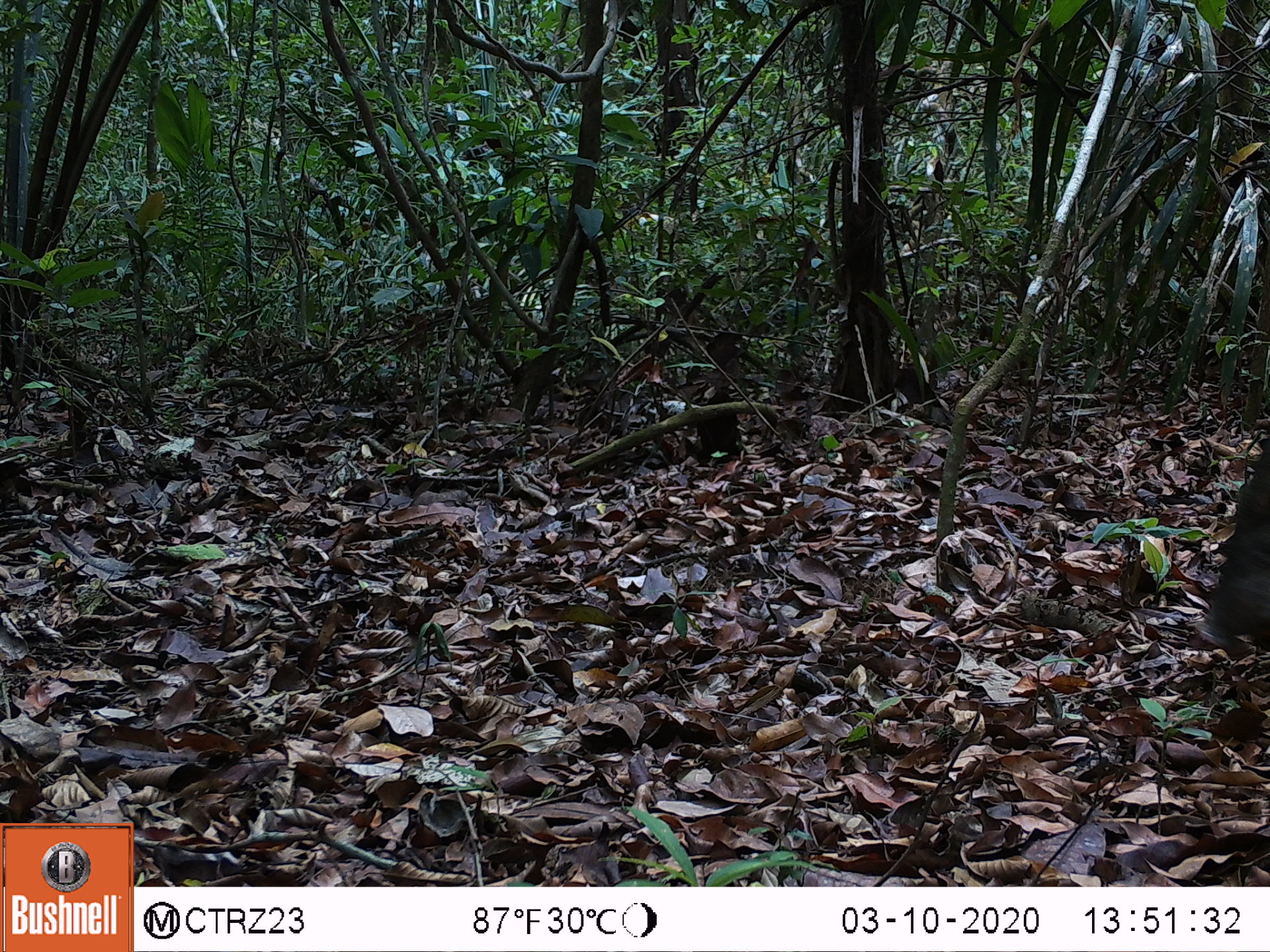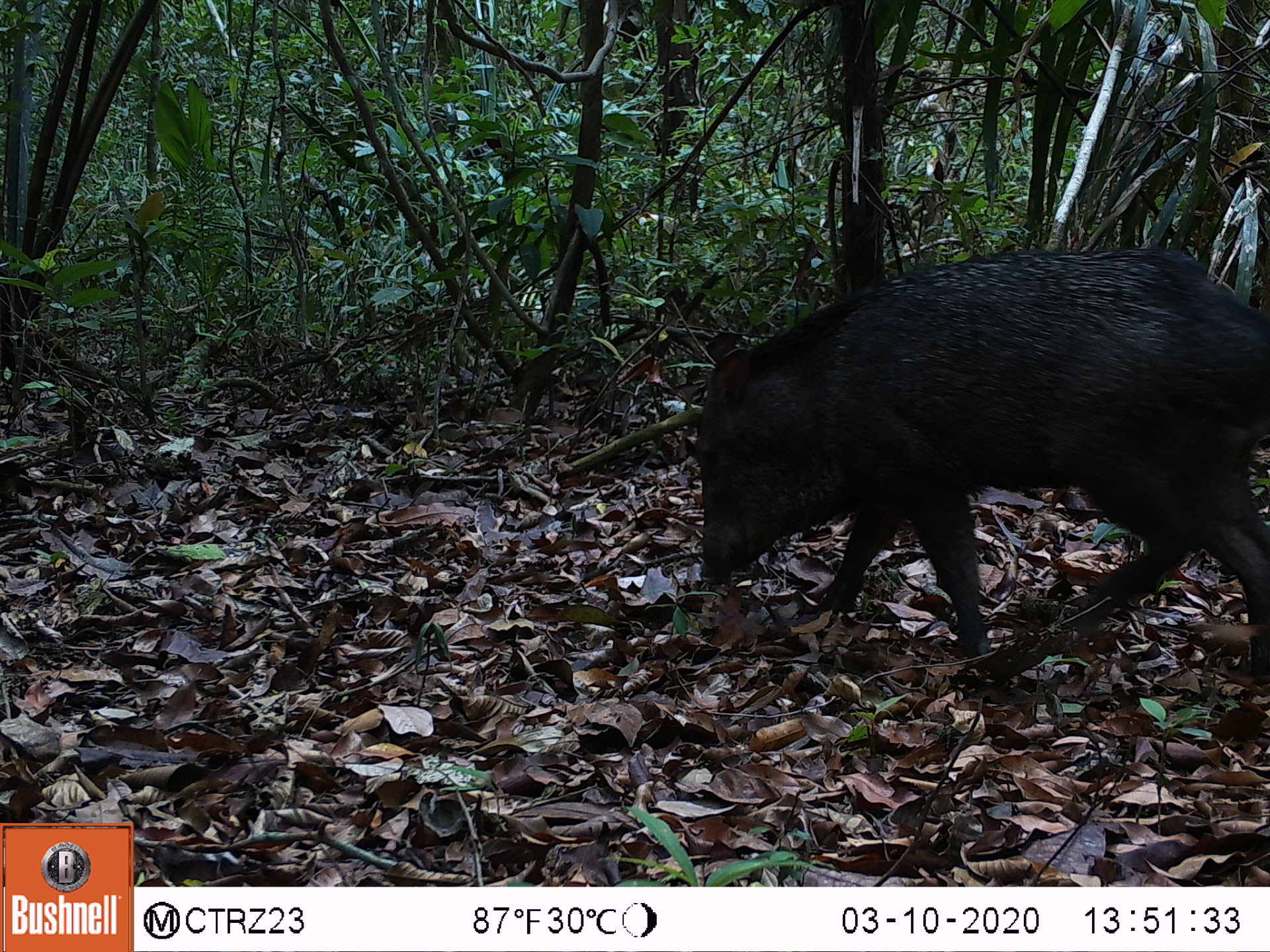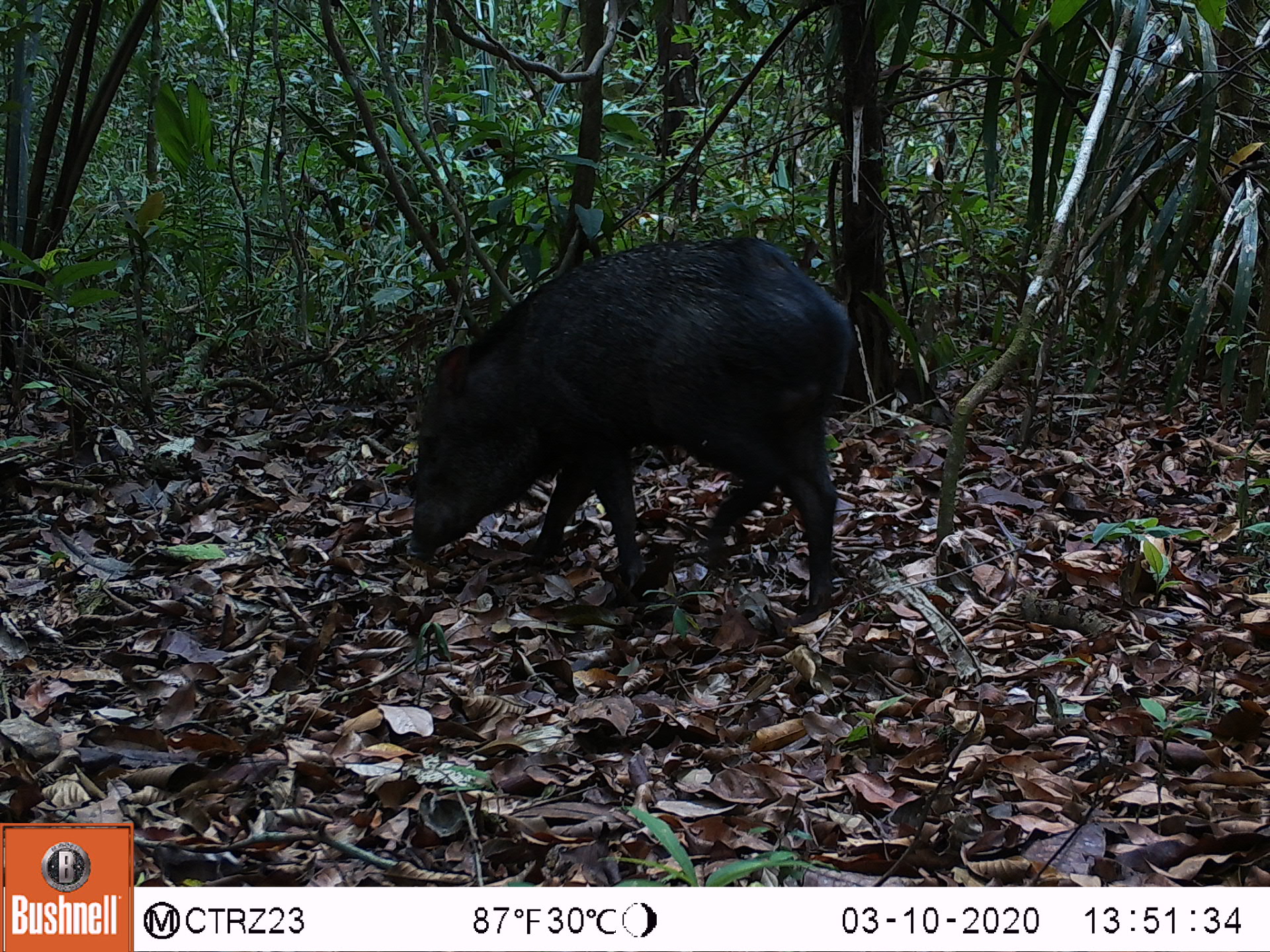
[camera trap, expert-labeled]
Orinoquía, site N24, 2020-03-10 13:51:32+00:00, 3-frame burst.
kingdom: Animalia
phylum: Chordata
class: Aves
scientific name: Aves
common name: bird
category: unknown bird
Unknown bird (bird) (Aves).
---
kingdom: Animalia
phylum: Chordata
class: Mammalia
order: Artiodactyla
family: Tayassuidae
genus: Pecari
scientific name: Pecari tajacu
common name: collared peccary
Collared peccary (Pecari tajacu).